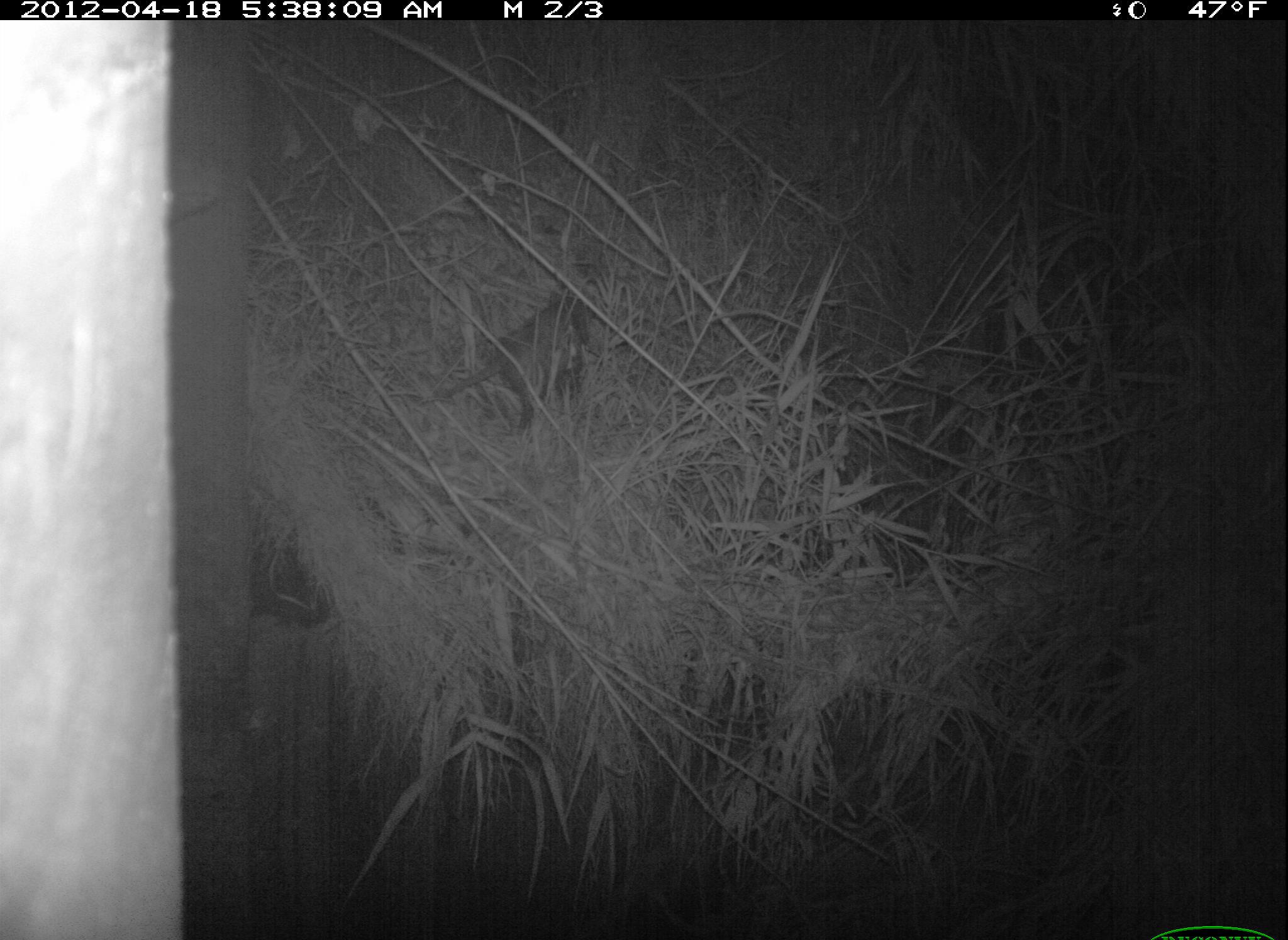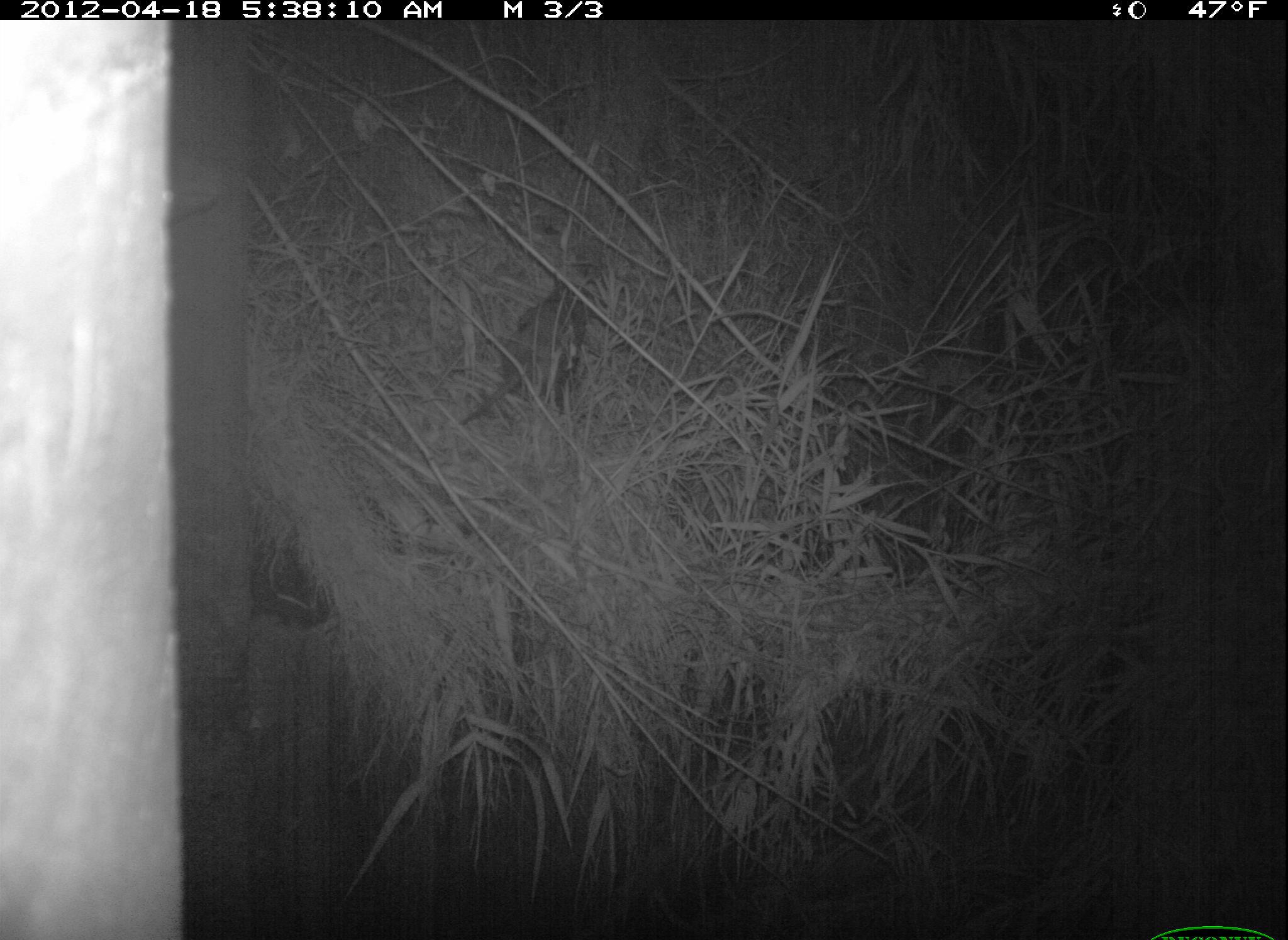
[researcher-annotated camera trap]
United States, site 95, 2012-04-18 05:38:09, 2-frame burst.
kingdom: Animalia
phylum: Chordata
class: Mammalia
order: Didelphimorphia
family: Didelphidae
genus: Didelphis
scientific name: Didelphis virginiana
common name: virginia opossum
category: opossum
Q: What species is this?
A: Opossum (virginia opossum) (Didelphis virginiana).